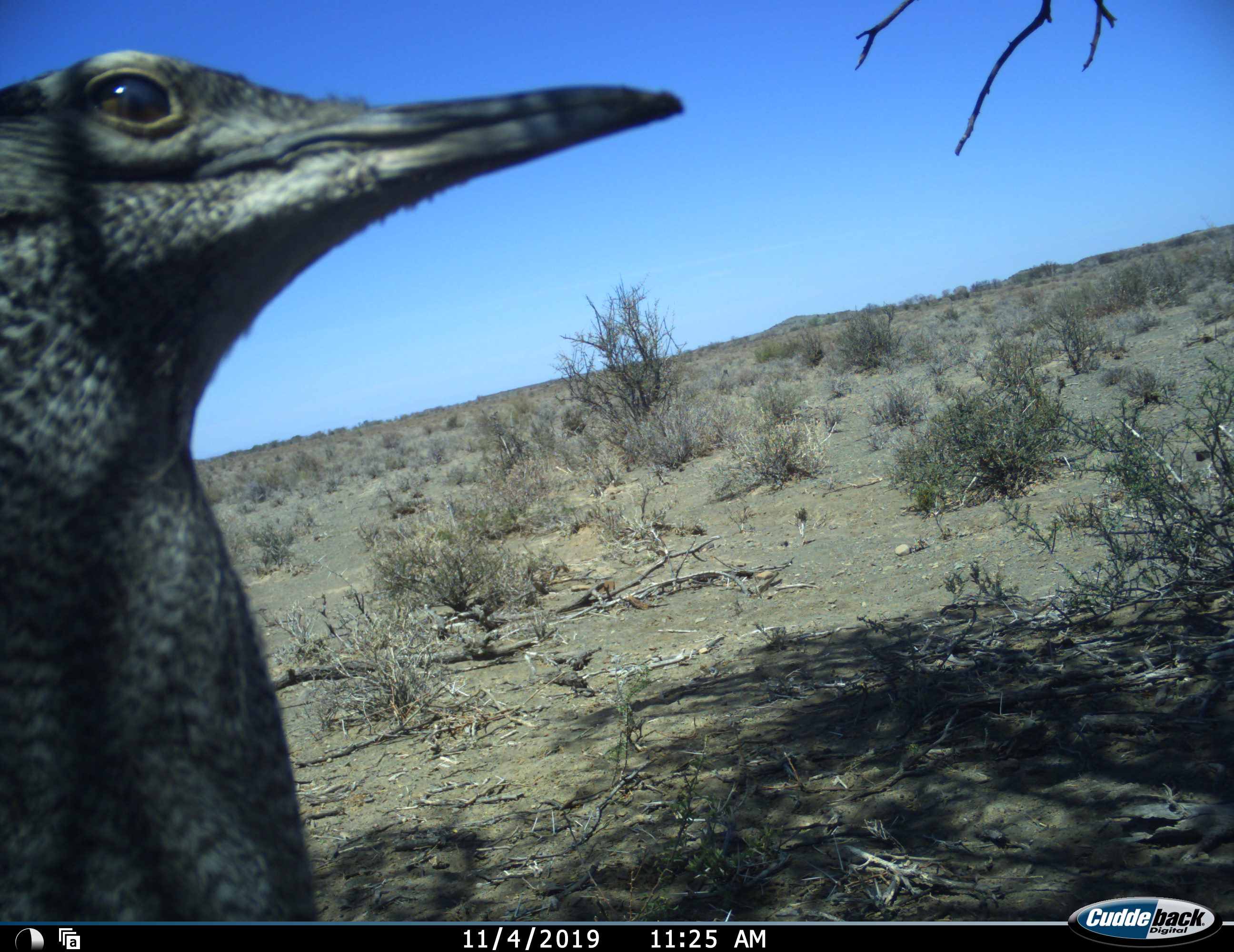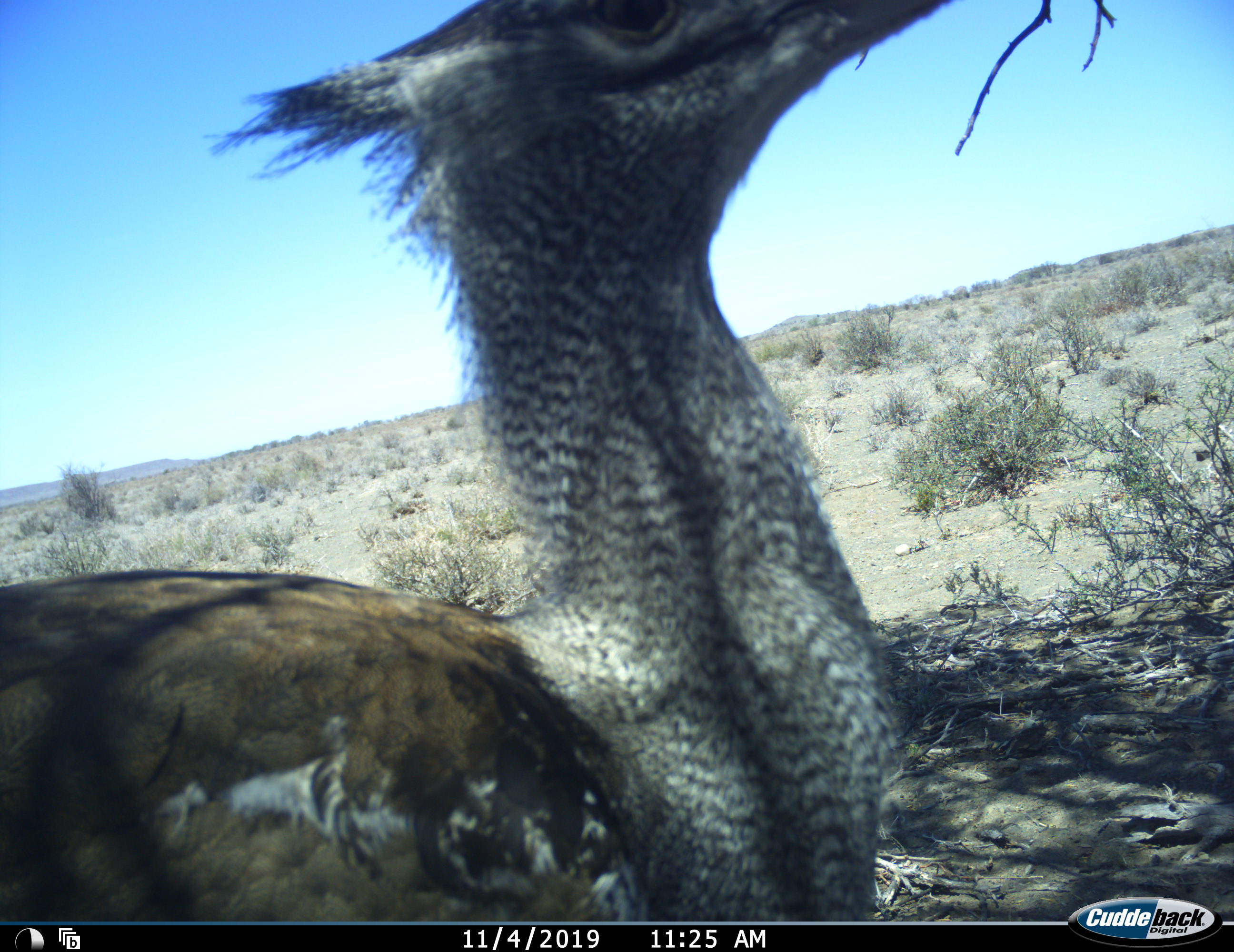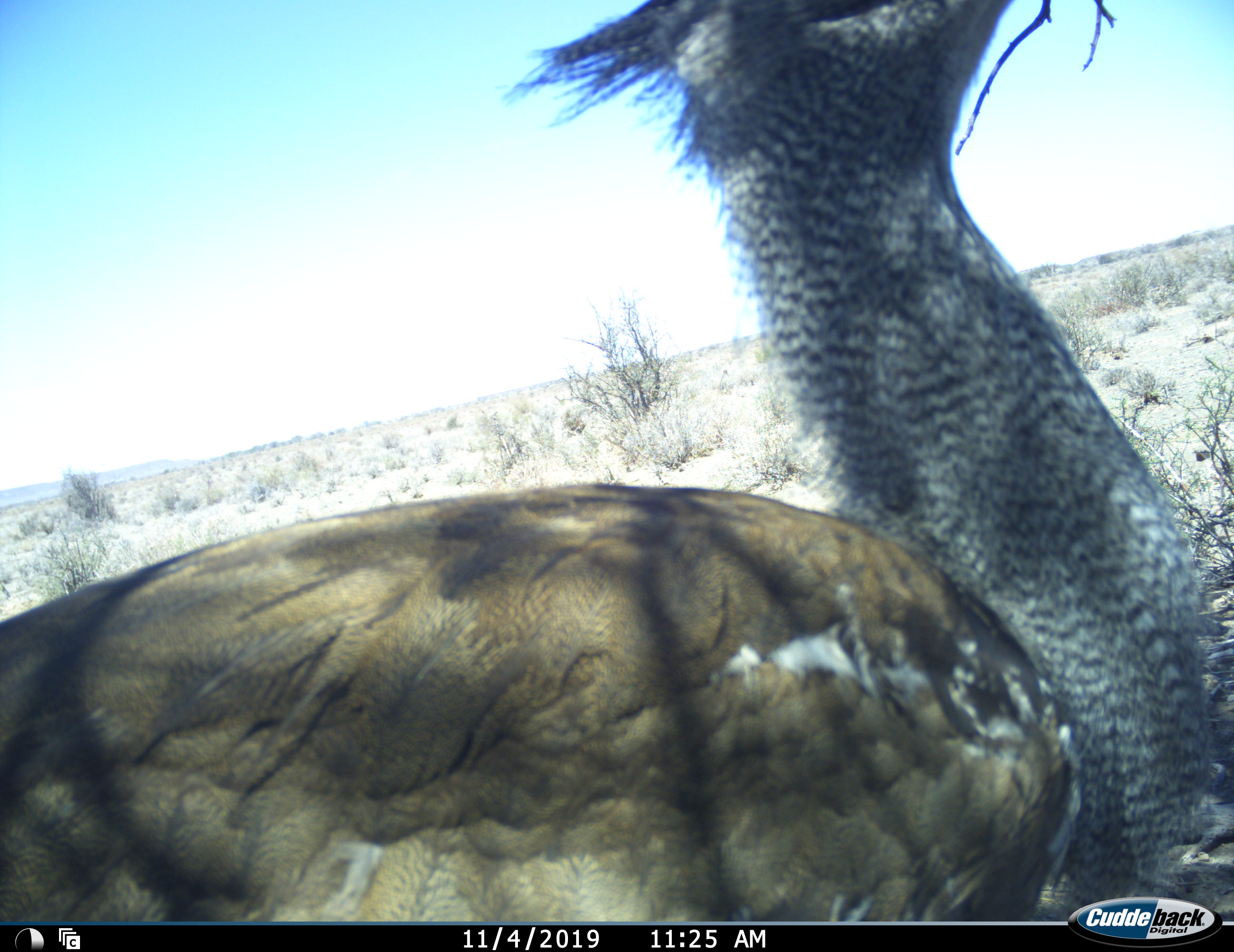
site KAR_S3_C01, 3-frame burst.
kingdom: Animalia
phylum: Chordata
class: Aves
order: Otidiformes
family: Otididae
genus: Ardeotis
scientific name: Ardeotis kori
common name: kori bustard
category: bustardkori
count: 1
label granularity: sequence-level